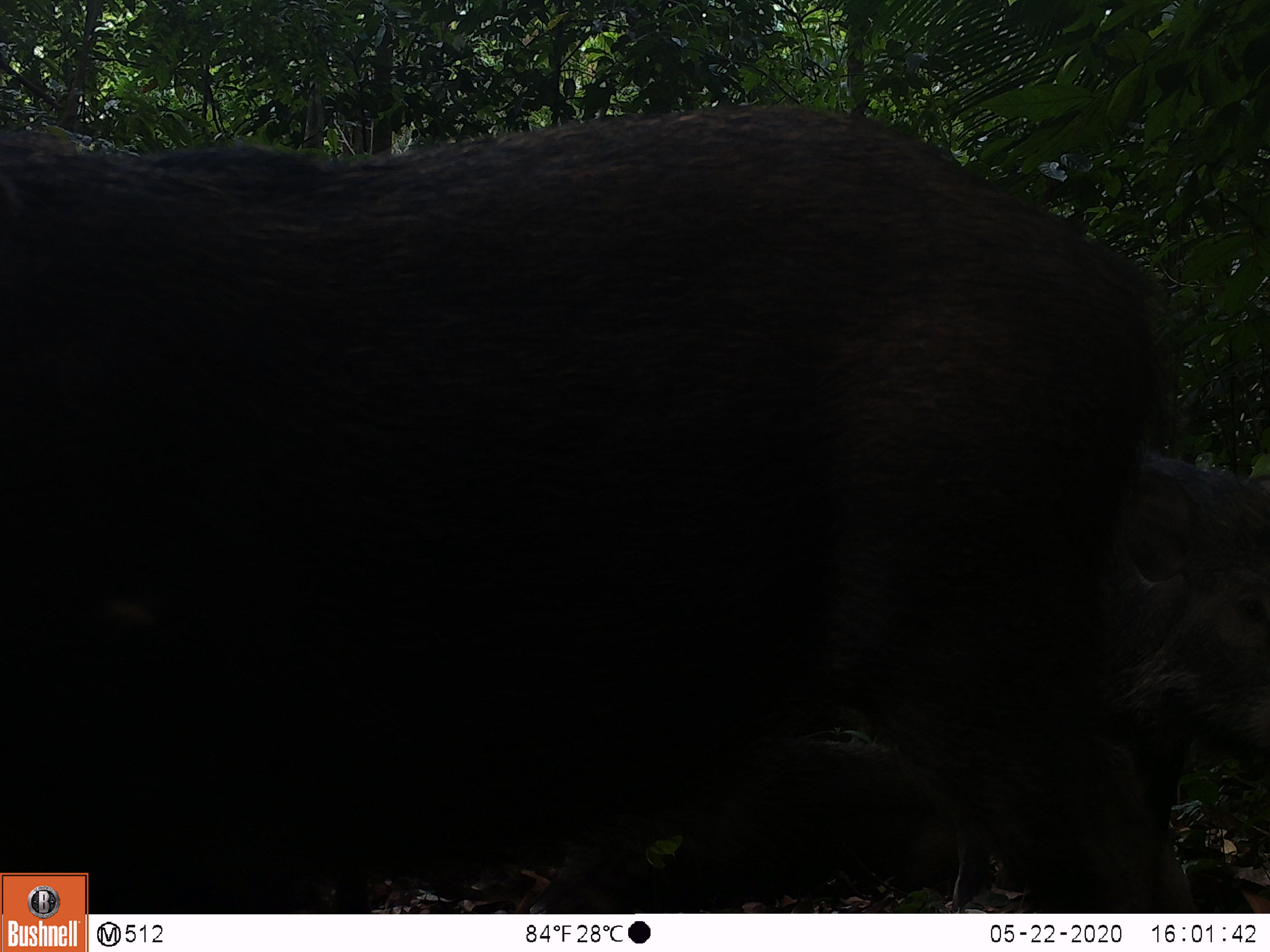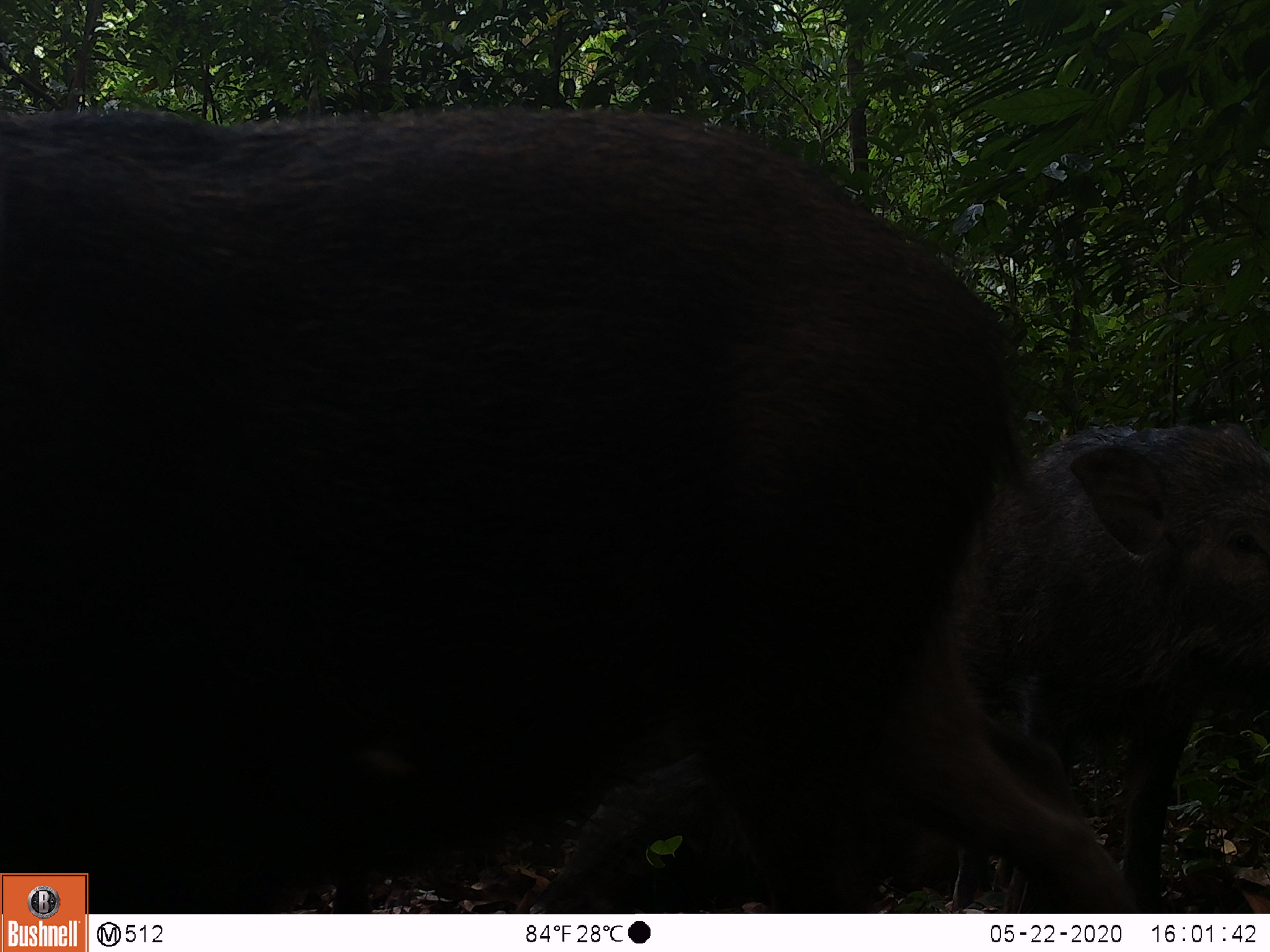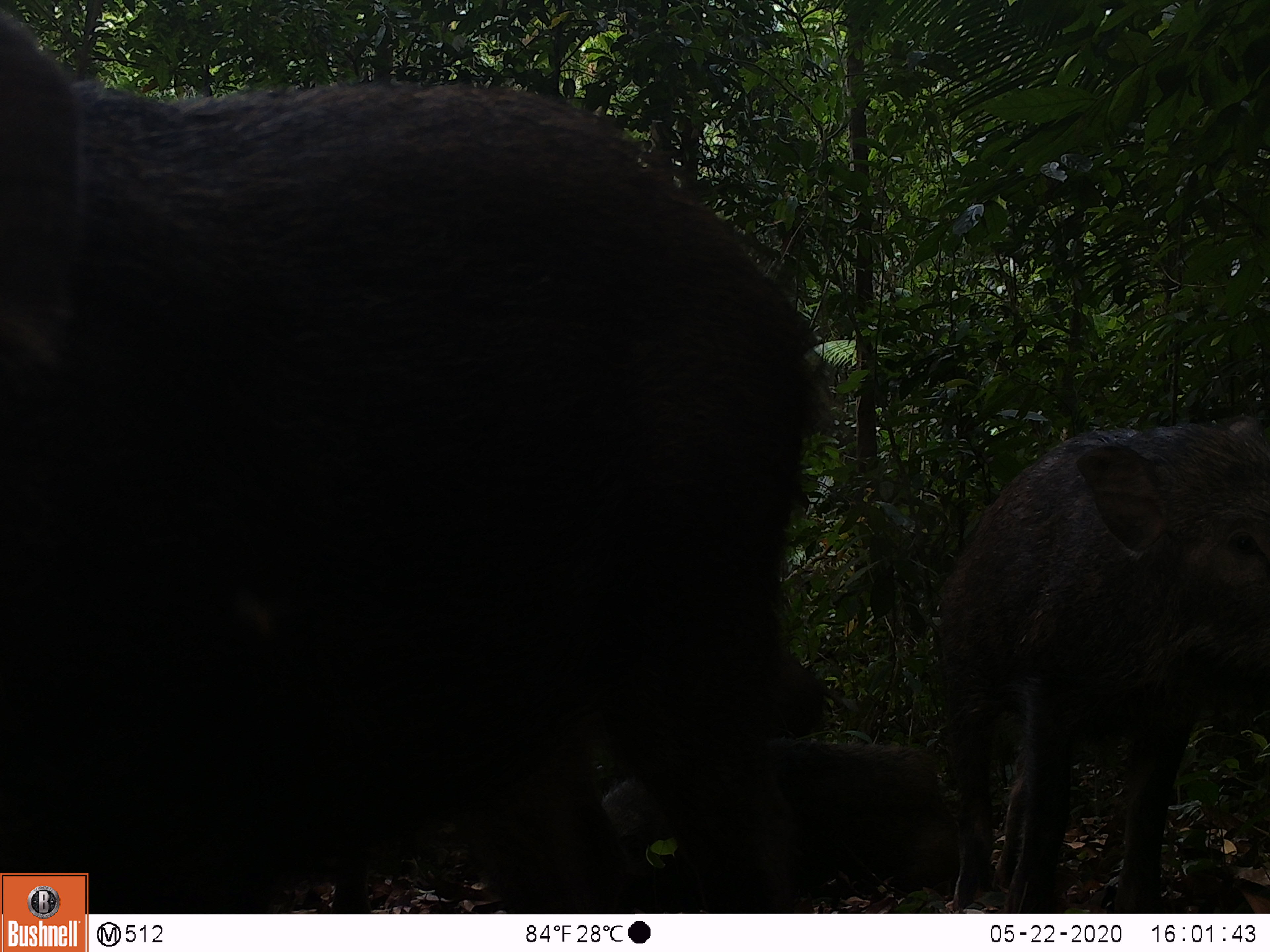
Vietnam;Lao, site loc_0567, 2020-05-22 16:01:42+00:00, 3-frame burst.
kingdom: Animalia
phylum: Chordata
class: Mammalia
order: Artiodactyla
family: Suidae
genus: Sus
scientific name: Sus scrofa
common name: eurasian wild pig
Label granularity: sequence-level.